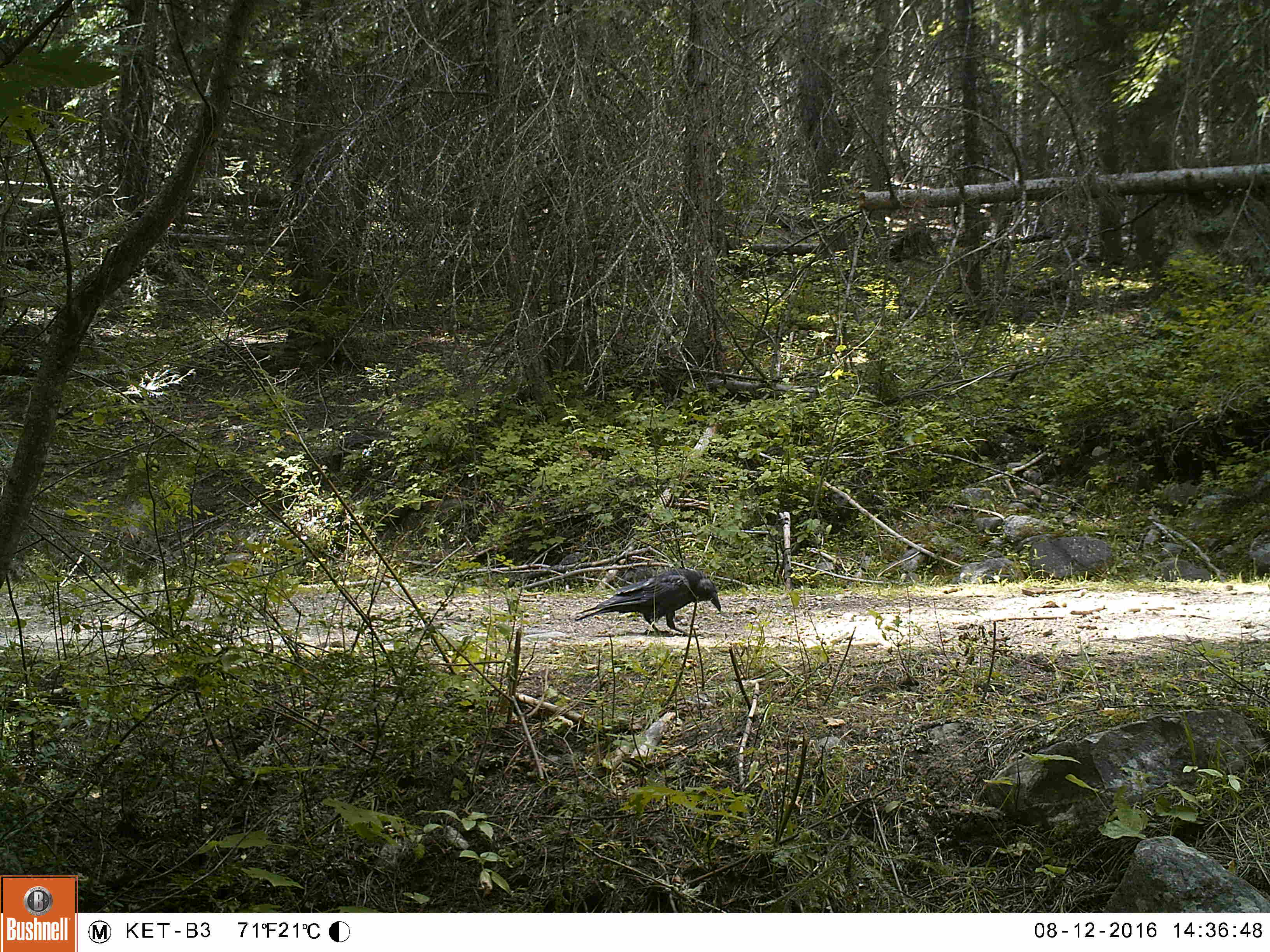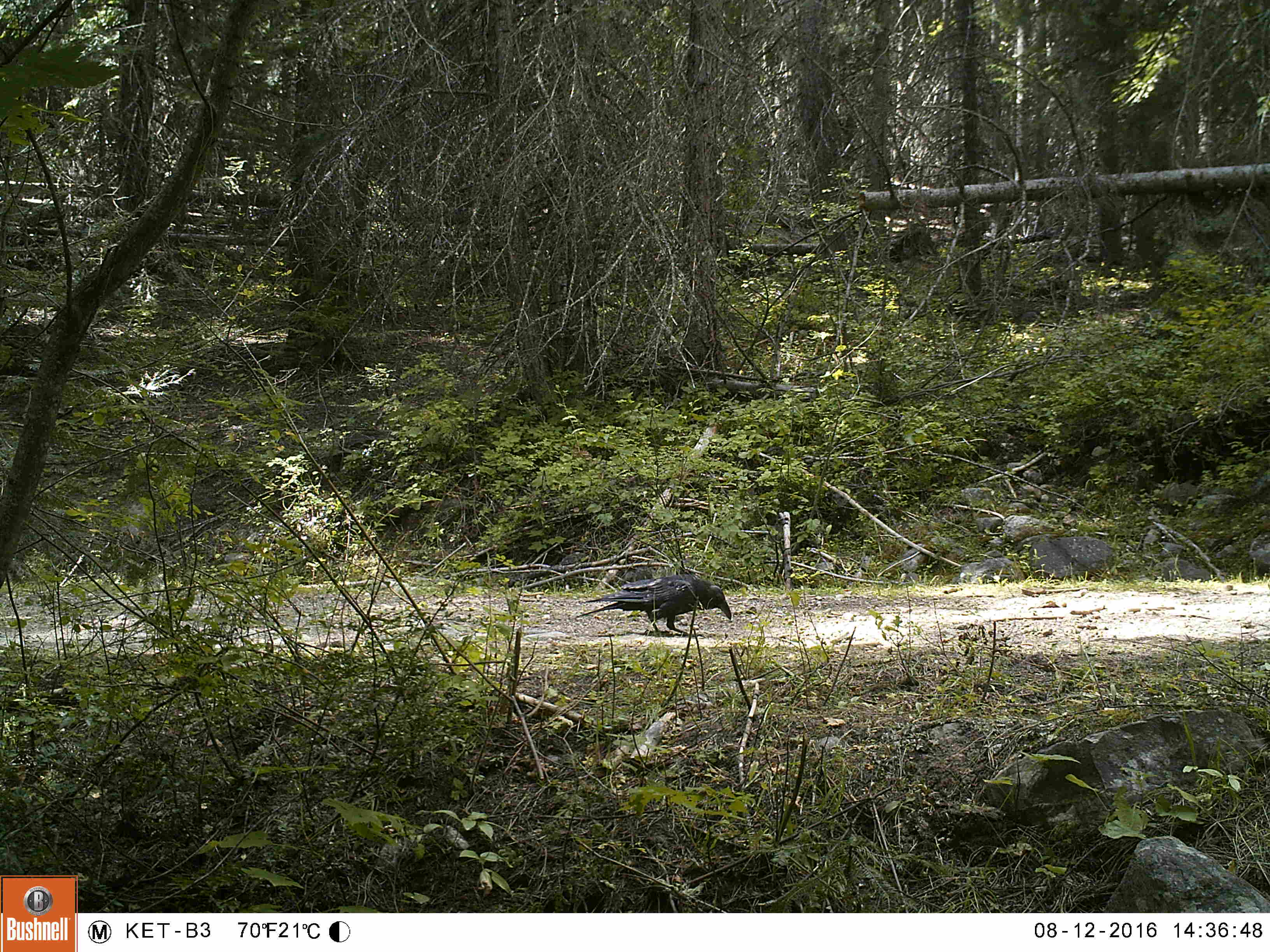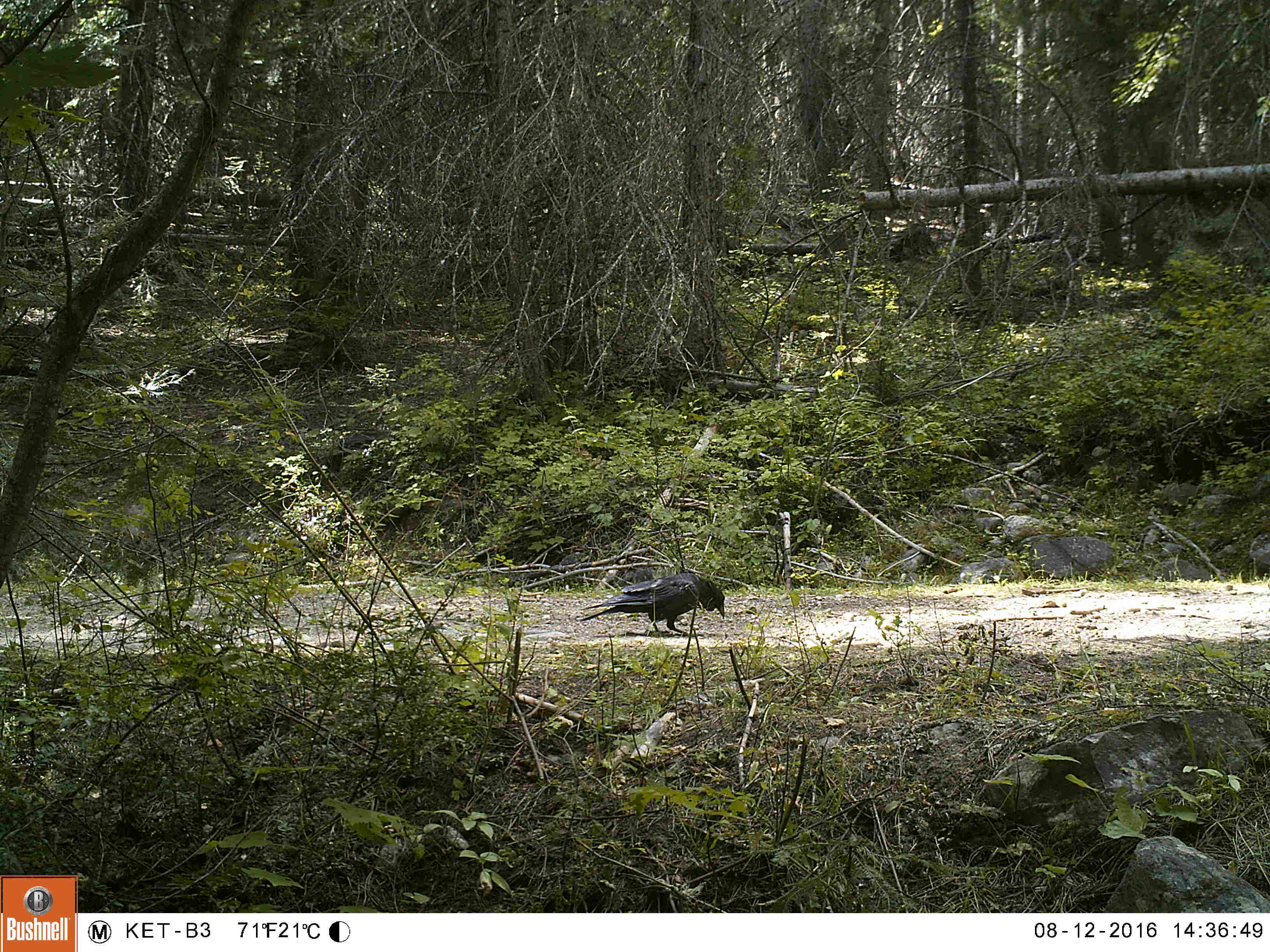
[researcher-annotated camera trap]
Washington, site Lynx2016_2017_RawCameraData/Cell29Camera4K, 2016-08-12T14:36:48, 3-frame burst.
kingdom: Animalia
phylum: Chordata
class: Aves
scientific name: Aves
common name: birds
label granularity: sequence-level